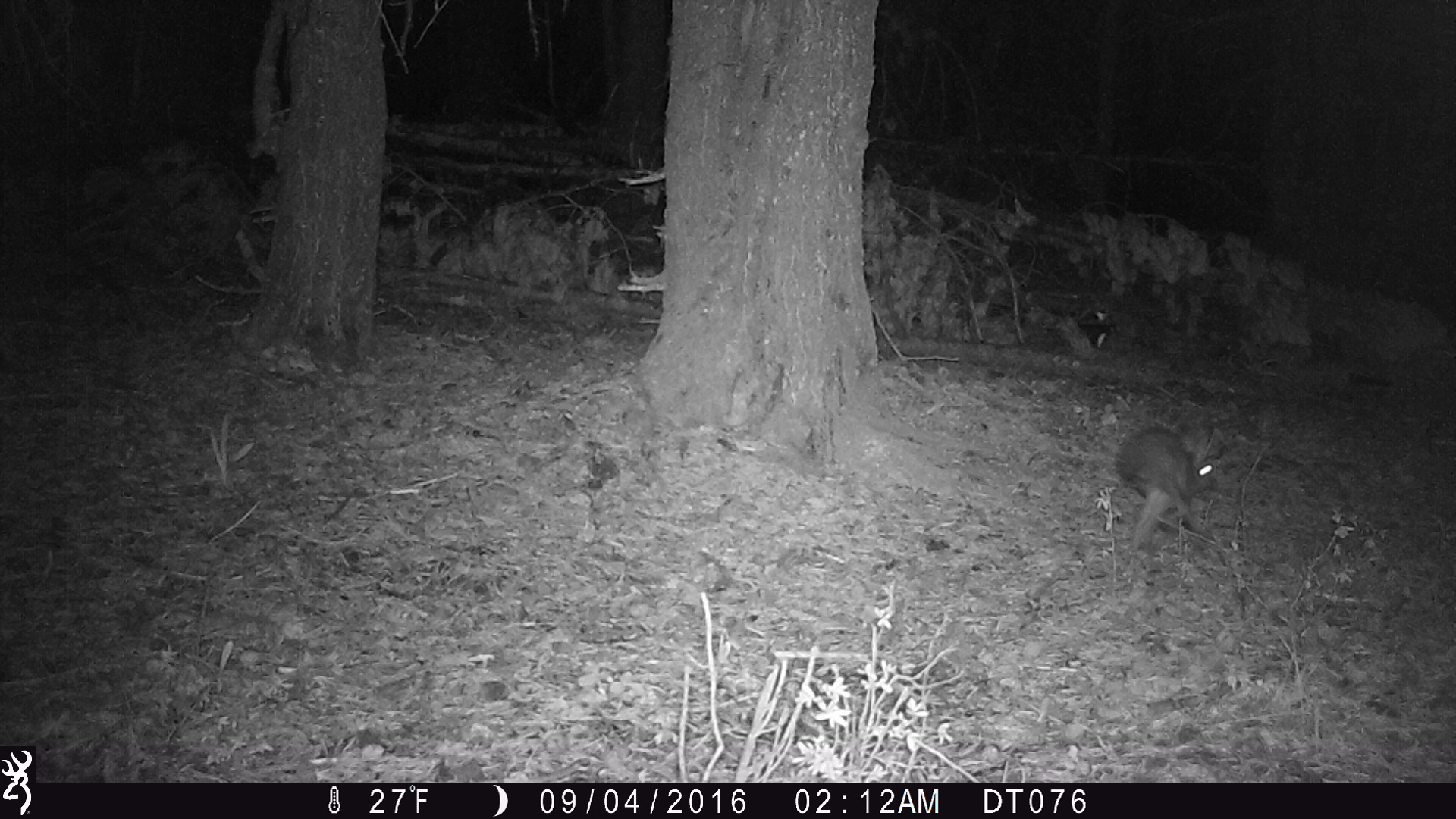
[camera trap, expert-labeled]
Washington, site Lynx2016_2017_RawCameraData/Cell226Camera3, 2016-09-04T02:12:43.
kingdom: Animalia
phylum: Chordata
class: Mammalia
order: Lagomorpha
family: Leporidae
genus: Lepus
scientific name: Lepus americanus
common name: snowshoe hare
Lepus americanus (snowshoe hare). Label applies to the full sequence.